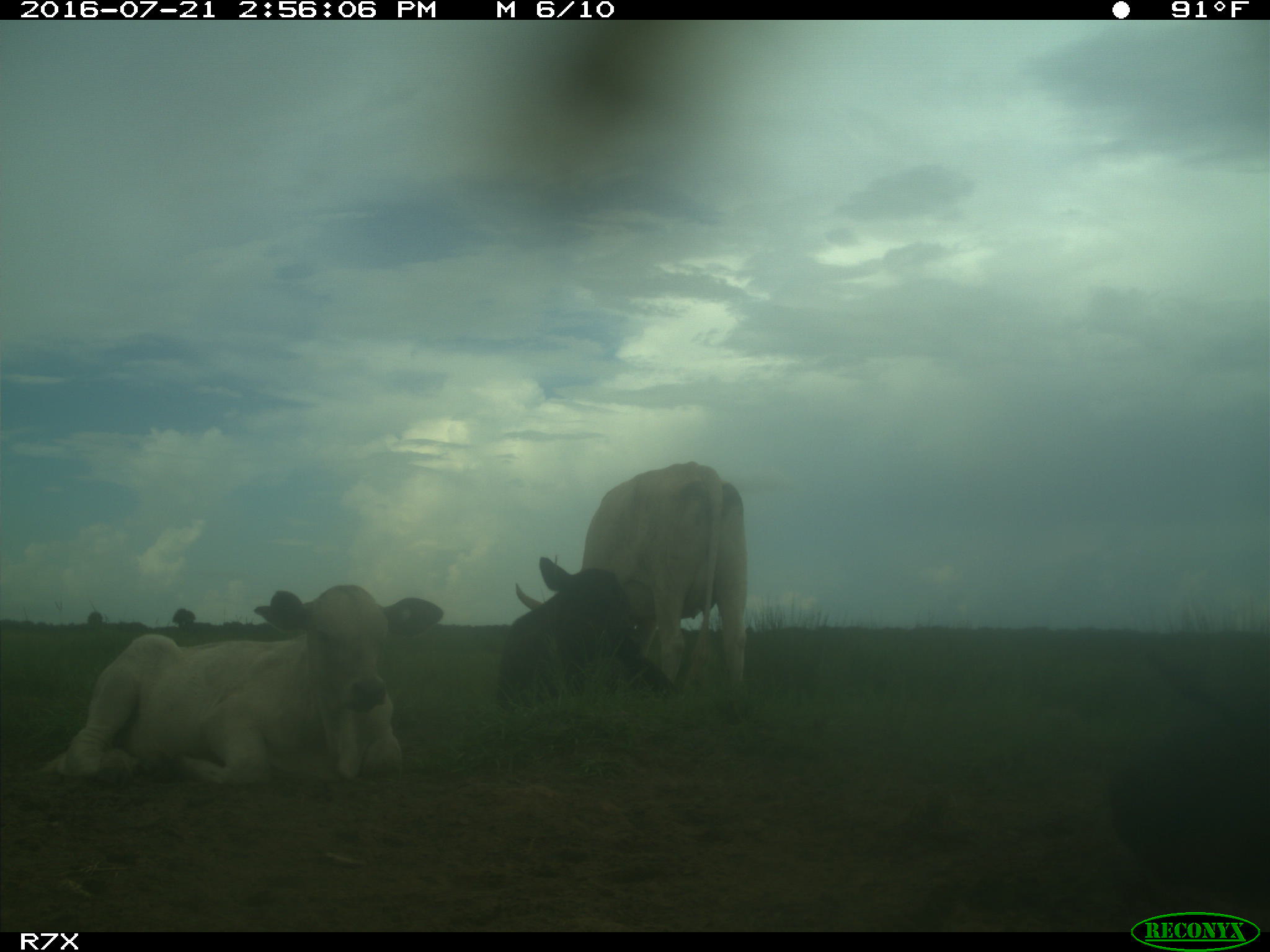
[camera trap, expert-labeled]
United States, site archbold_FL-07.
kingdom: Animalia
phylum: Chordata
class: Mammalia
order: Artiodactyla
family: Bovidae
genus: Bos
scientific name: Bos taurus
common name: domestic cow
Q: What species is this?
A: Bos taurus (domestic cow).